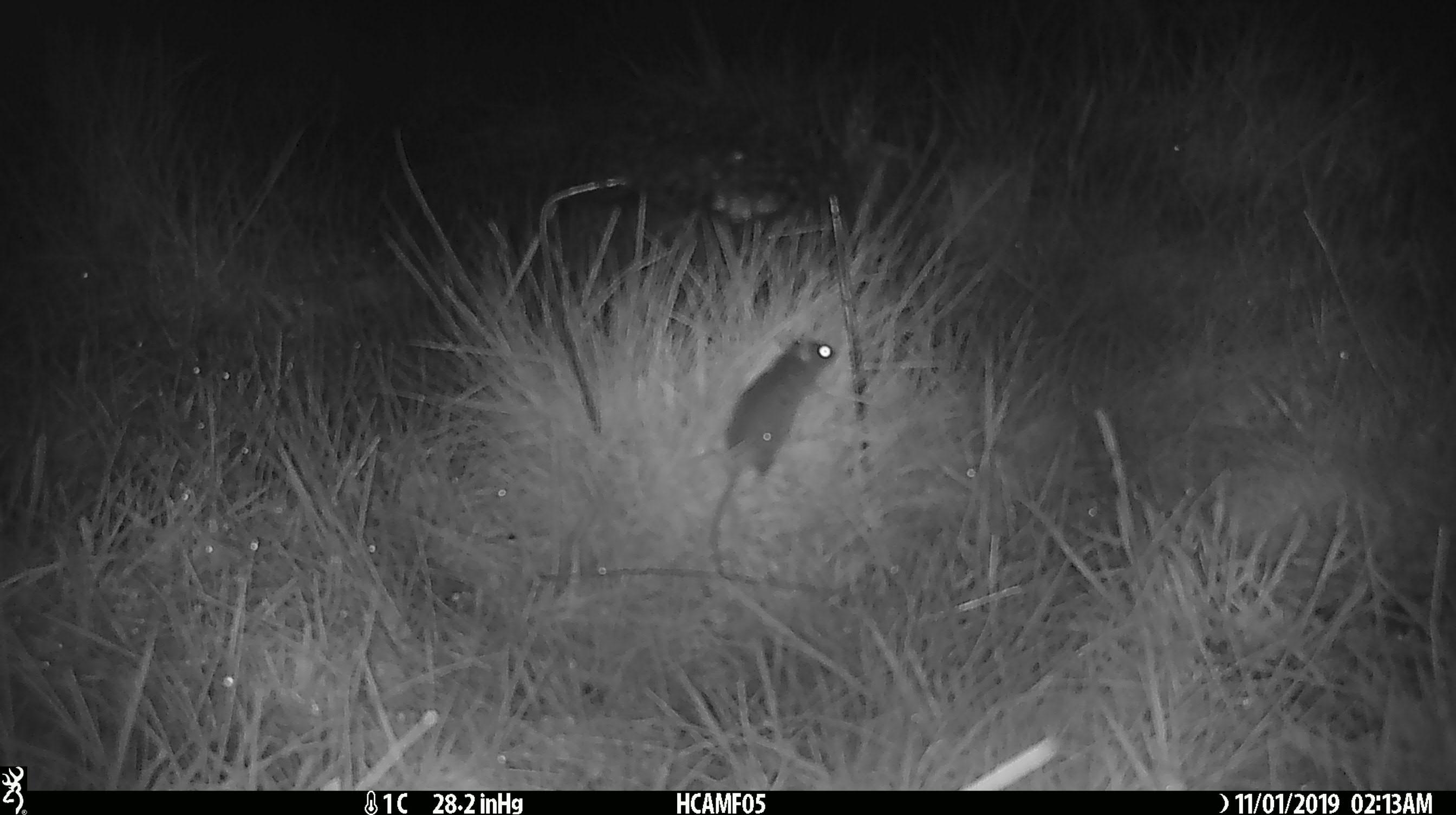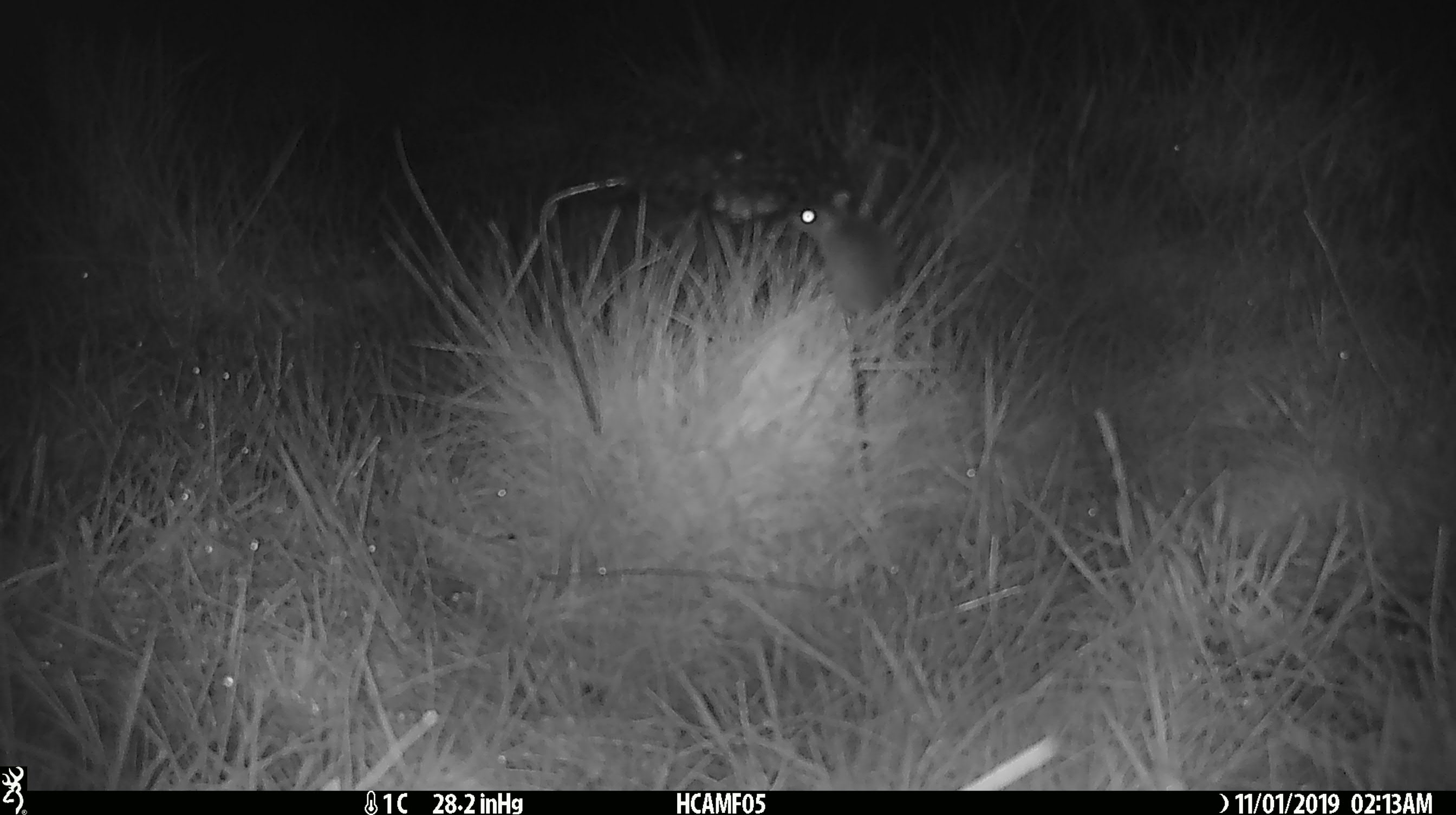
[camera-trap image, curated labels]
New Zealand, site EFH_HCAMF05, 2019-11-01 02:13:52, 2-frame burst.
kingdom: Animalia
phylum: Chordata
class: Mammalia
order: Rodentia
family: Muridae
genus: Mus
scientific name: Mus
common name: mouse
Mouse (Mus).